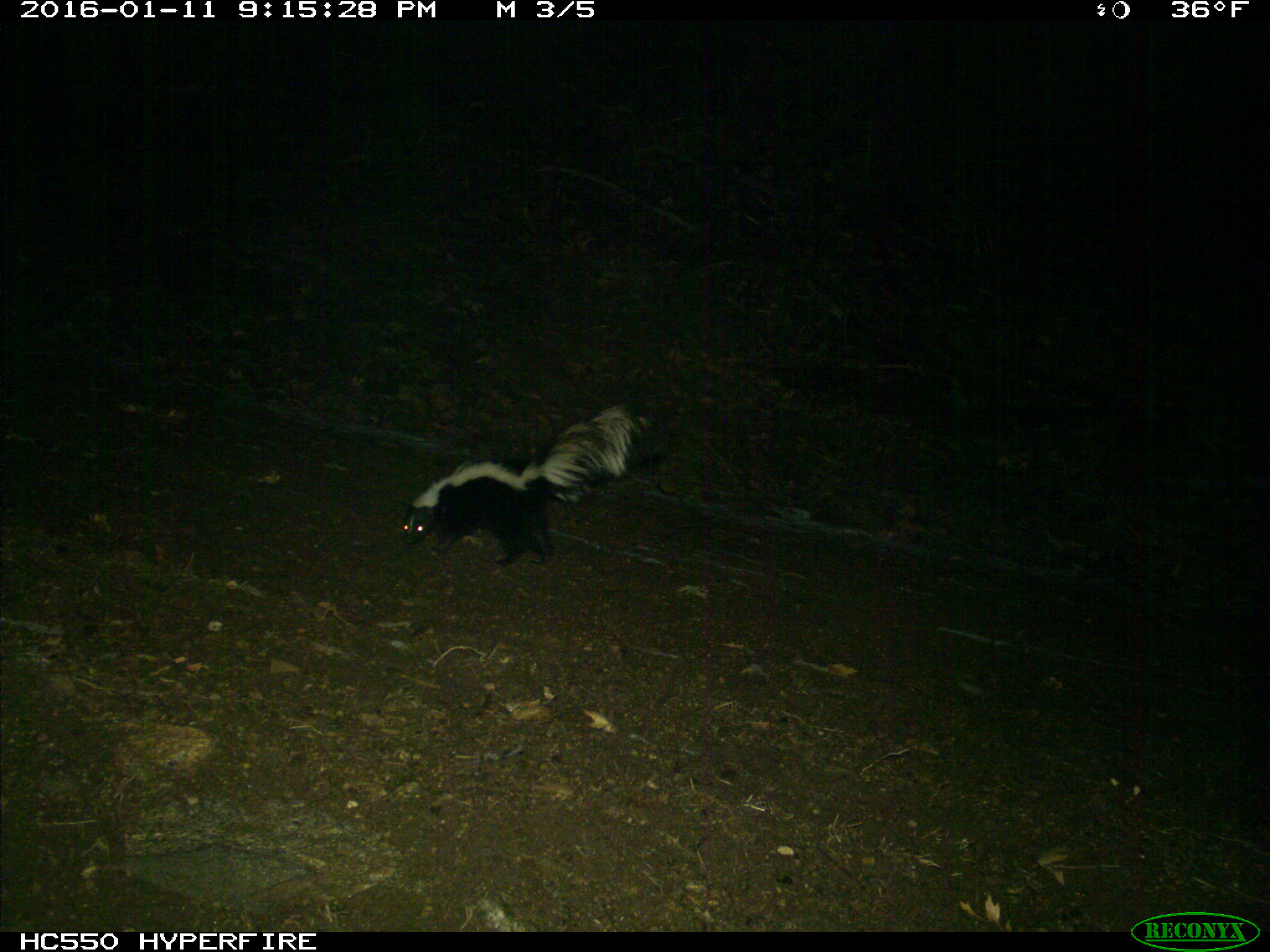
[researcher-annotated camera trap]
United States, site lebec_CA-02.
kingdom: Animalia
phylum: Chordata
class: Mammalia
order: Carnivora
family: Mephitidae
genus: Mephitis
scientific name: Mephitis mephitis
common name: striped skunk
Mephitis mephitis (striped skunk).